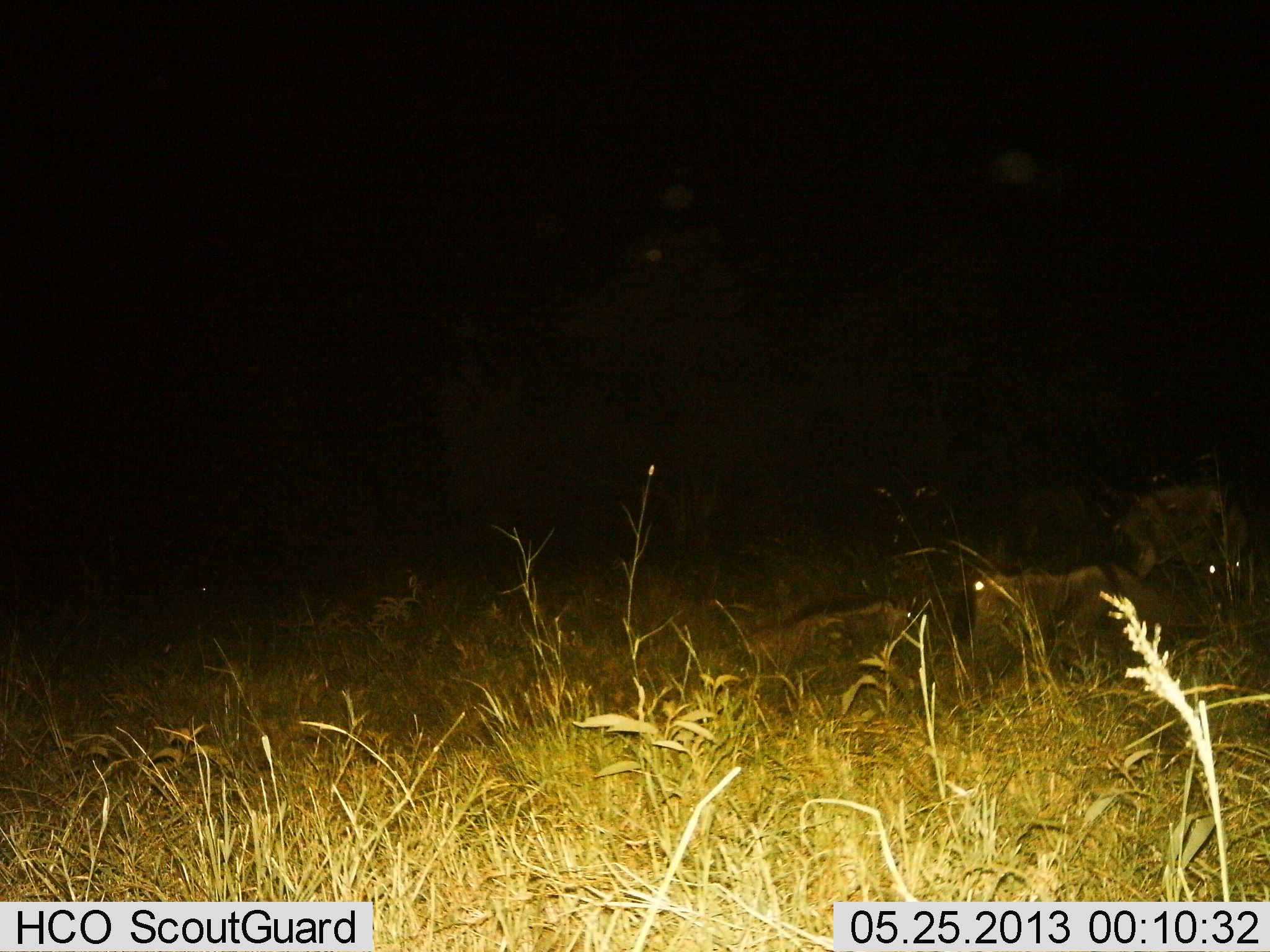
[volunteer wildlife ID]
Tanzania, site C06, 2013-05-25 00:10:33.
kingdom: Animalia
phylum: Chordata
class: Mammalia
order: Artiodactyla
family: Bovidae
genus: Connochaetes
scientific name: Connochaetes taurinus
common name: blue wildebeest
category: wildebeest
Wildebeest (blue wildebeest) (Connochaetes taurinus), count 3. Behavior (volunteer vote fractions): standing 29%, resting 86%, moving 0%, interacting 5%. Young present (vote fraction): 5%. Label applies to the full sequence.